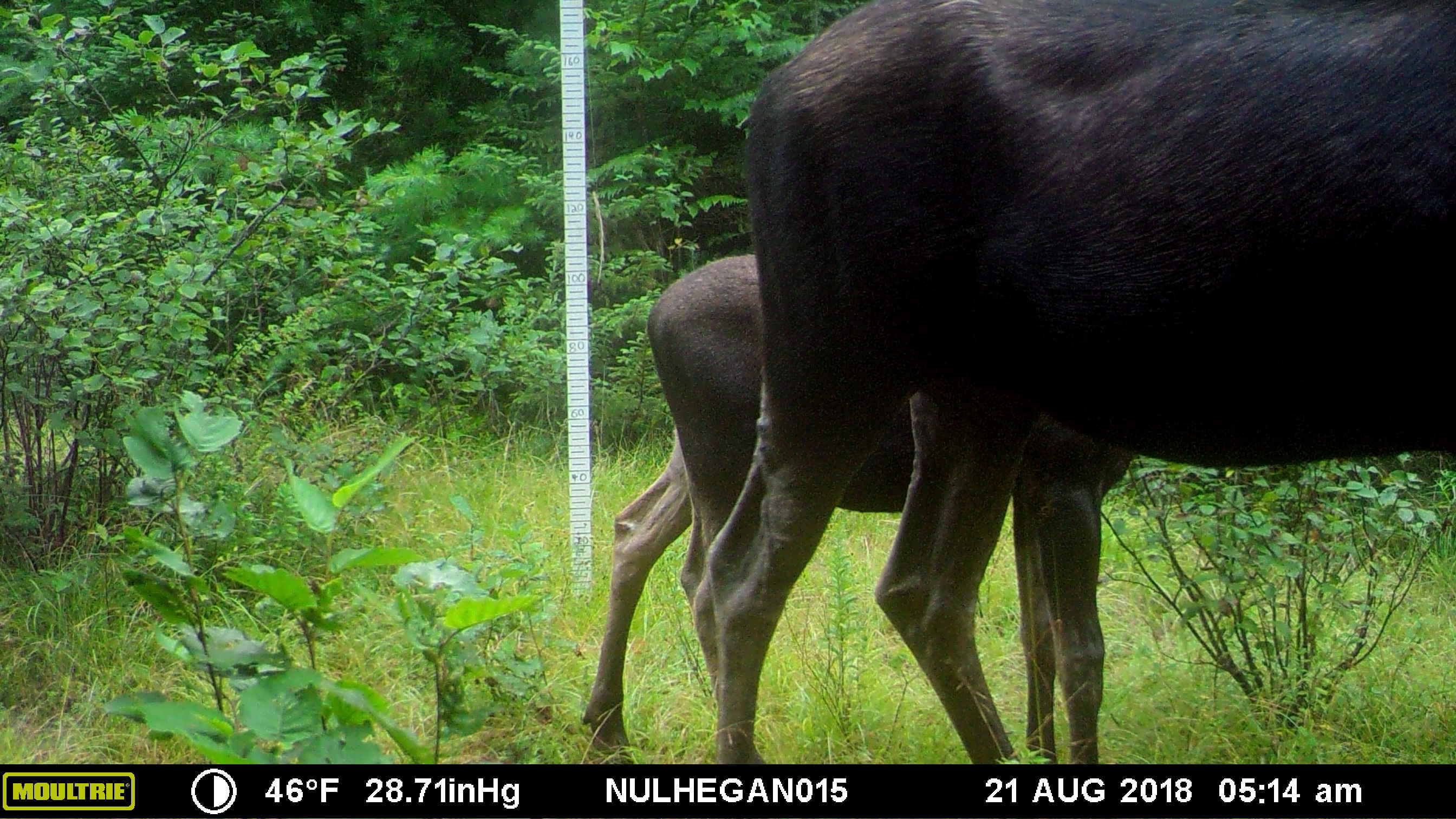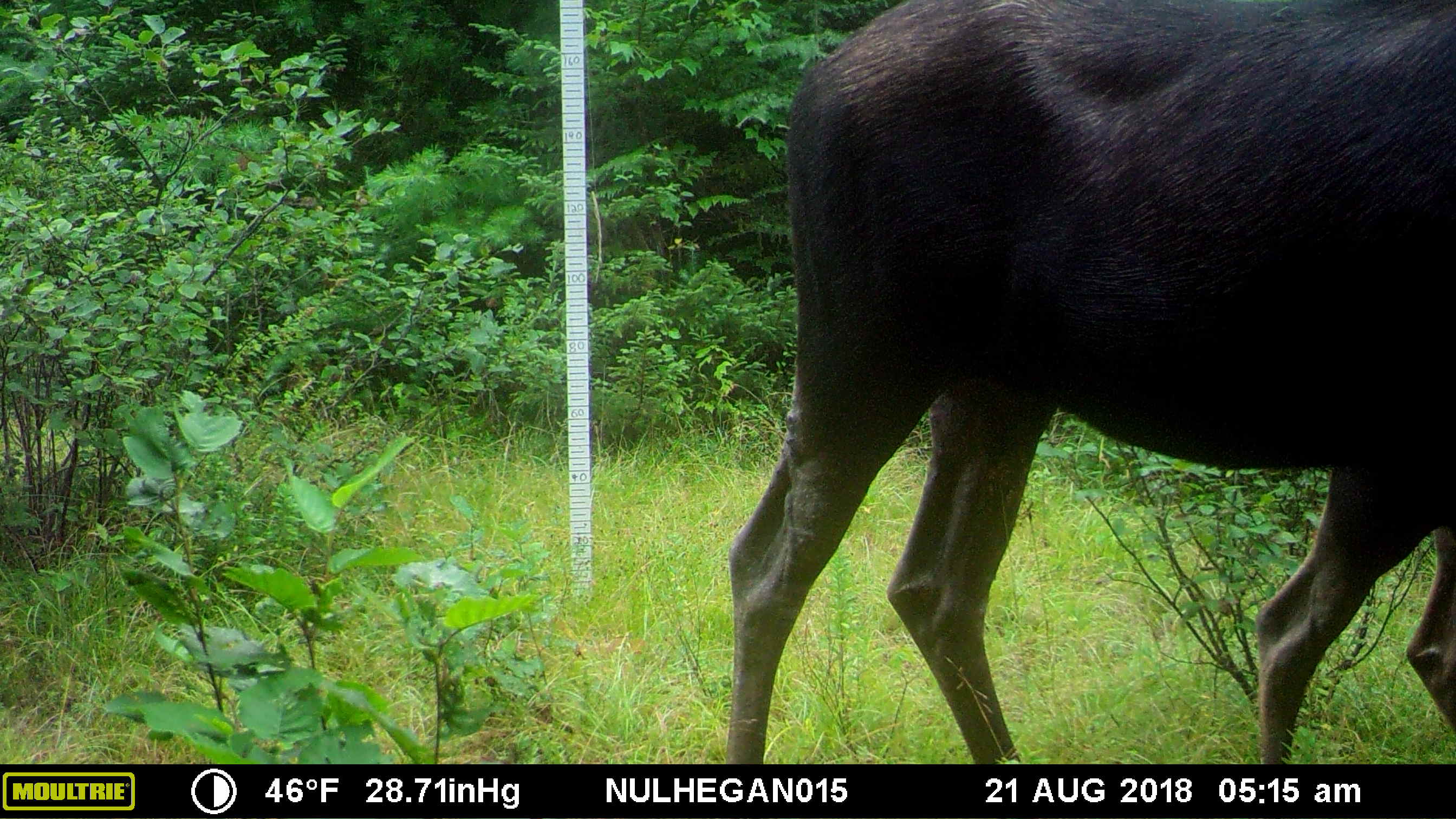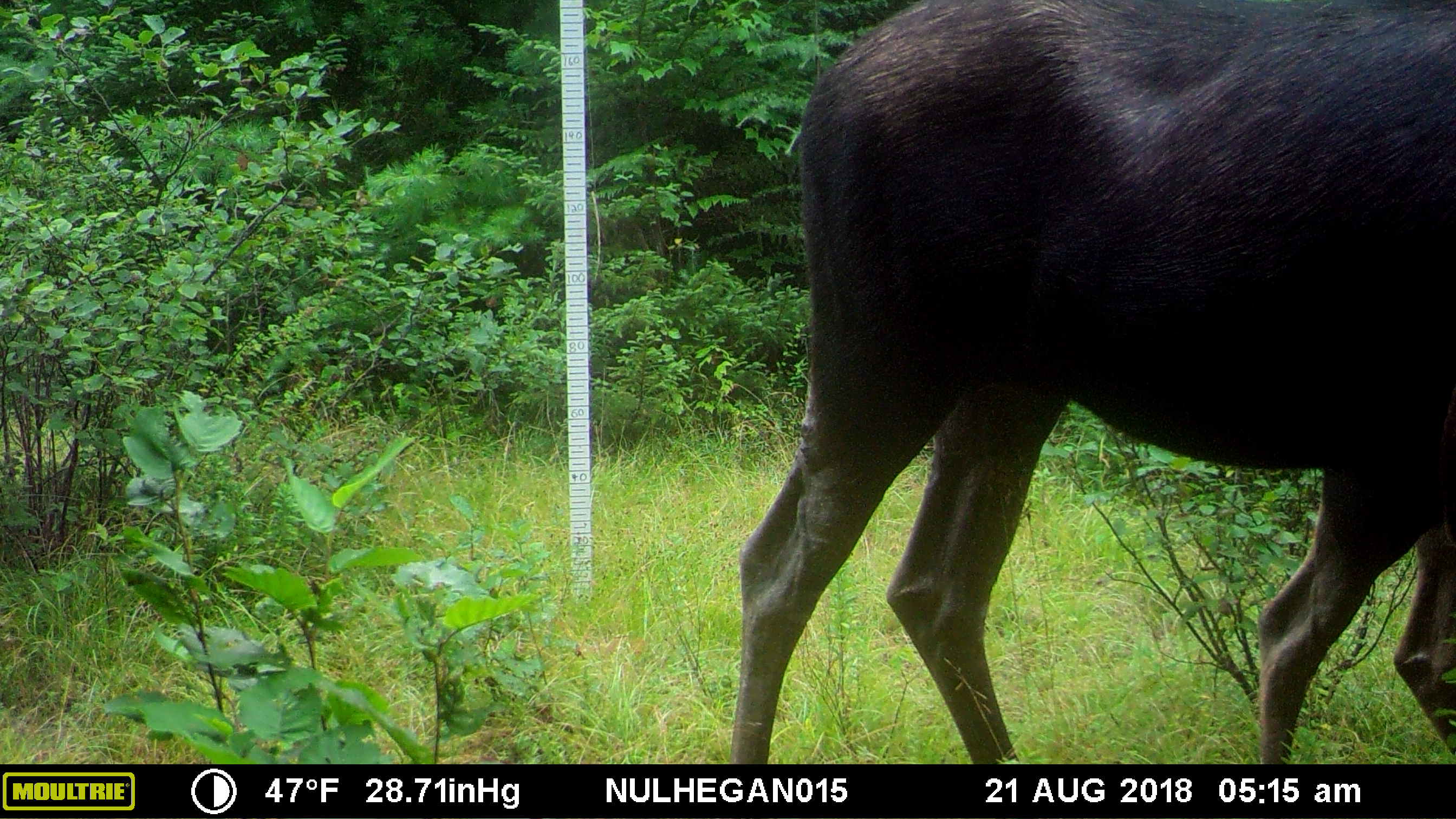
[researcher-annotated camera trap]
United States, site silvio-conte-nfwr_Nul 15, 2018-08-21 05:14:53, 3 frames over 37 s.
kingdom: Animalia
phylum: Chordata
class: Mammalia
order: Artiodactyla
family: Cervidae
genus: Alces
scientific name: Alces alces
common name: moose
Moose (Alces alces).